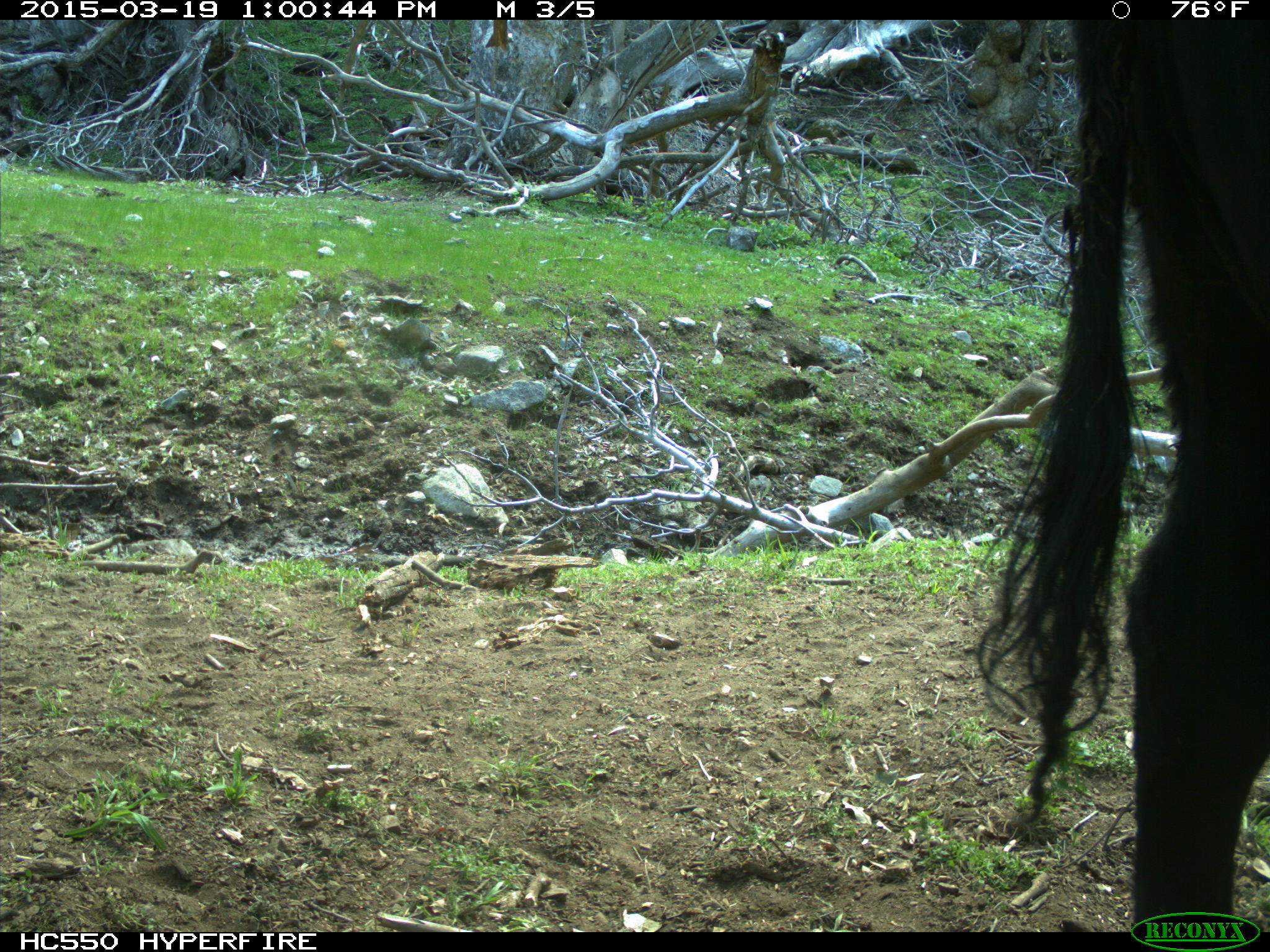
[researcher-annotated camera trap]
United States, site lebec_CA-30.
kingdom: Animalia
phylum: Chordata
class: Mammalia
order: Artiodactyla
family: Bovidae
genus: Bos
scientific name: Bos taurus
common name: domestic cow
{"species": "Bos taurus (domestic cow)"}